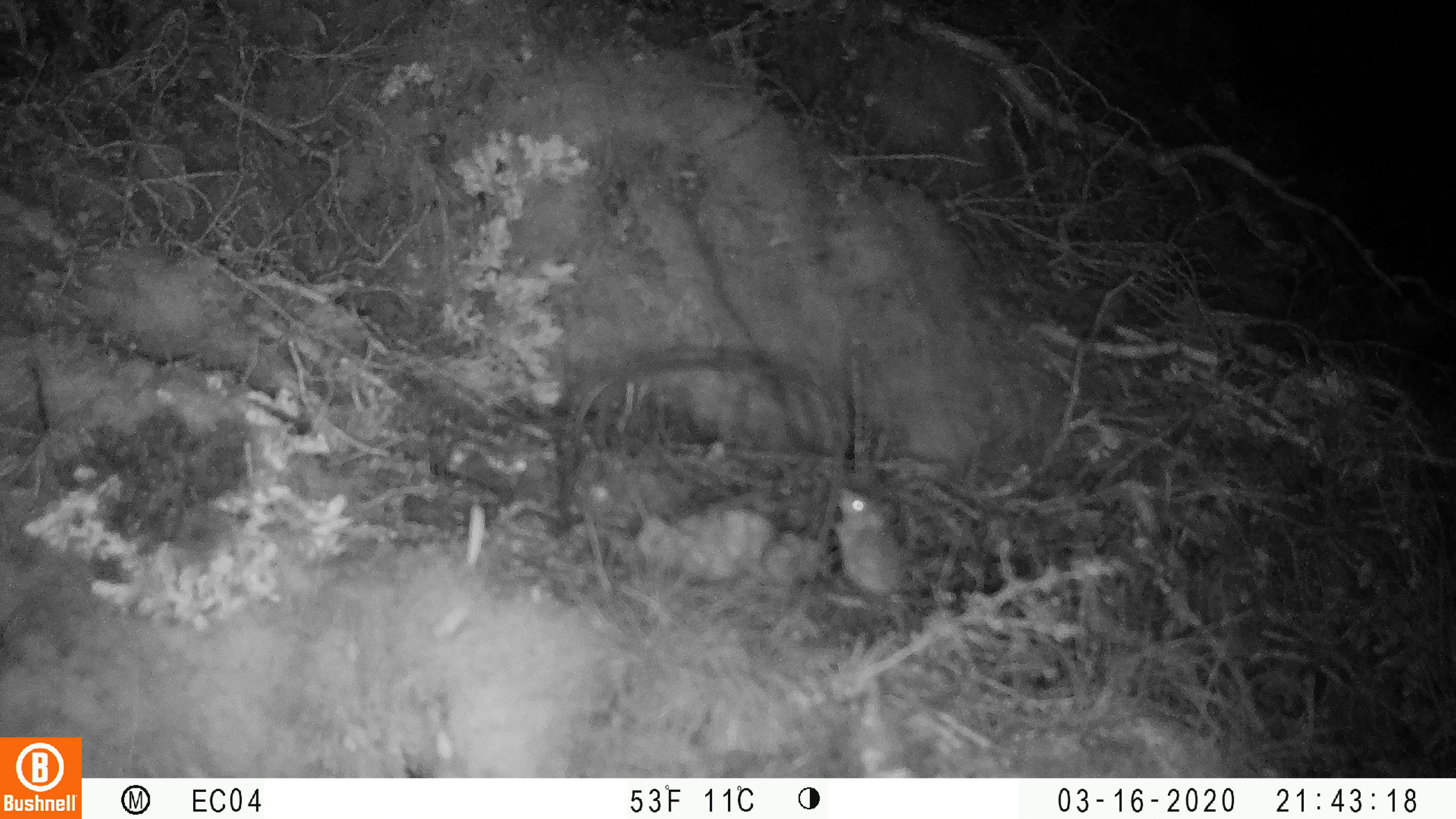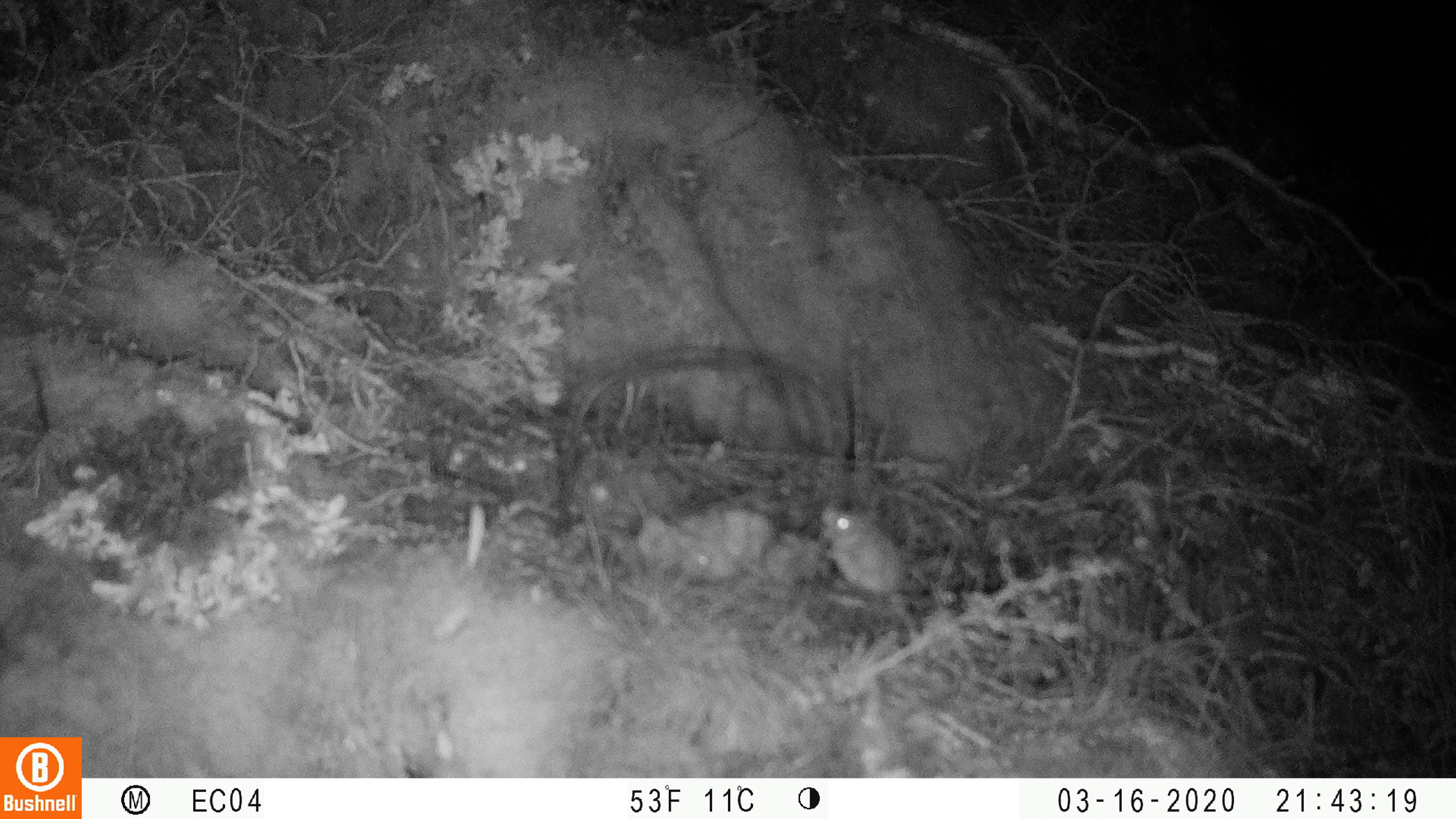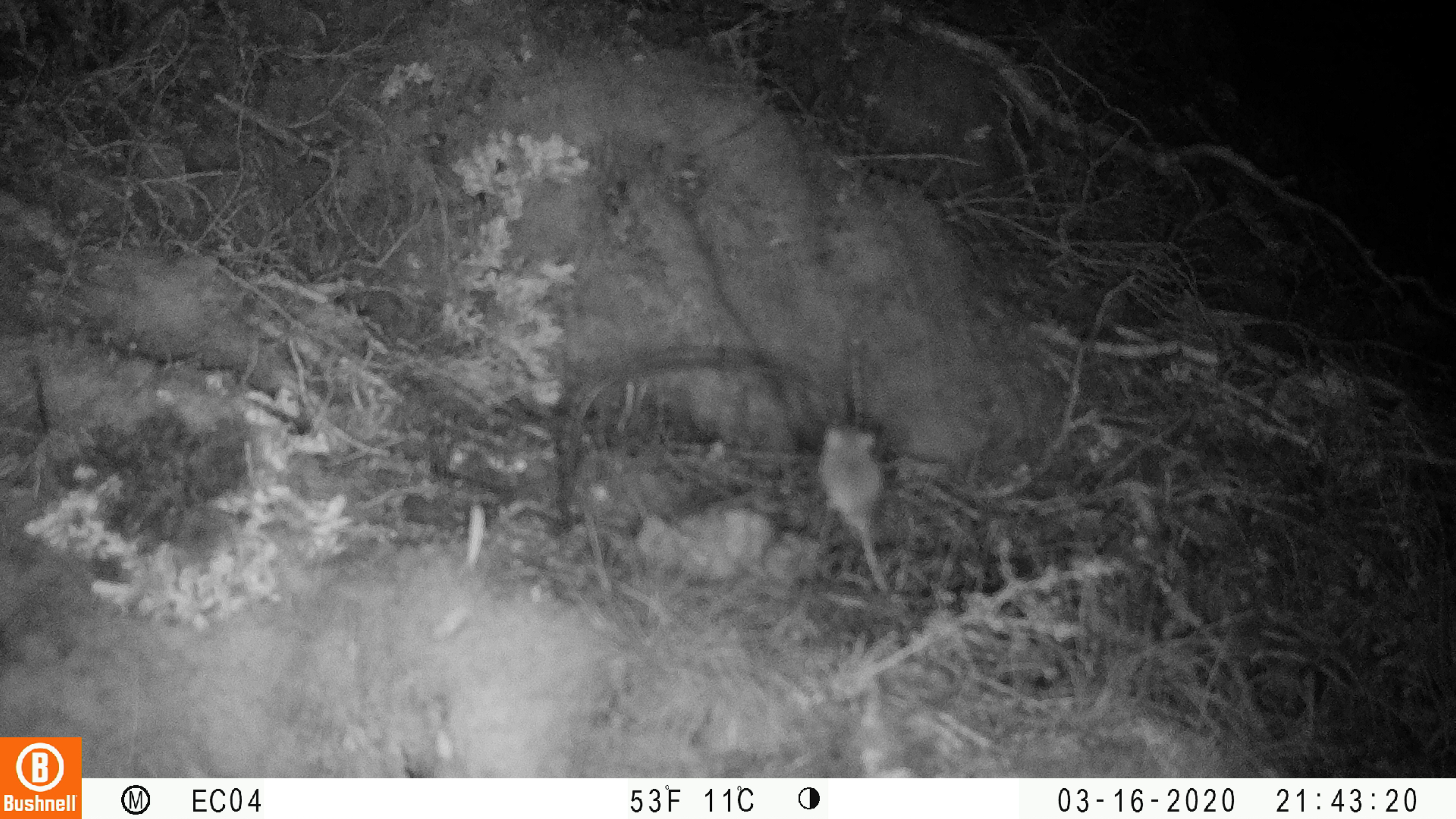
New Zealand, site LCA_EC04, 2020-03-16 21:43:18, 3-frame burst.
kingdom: Animalia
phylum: Chordata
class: Mammalia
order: Rodentia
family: Muridae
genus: Mus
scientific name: Mus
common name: mouse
Mouse (Mus).